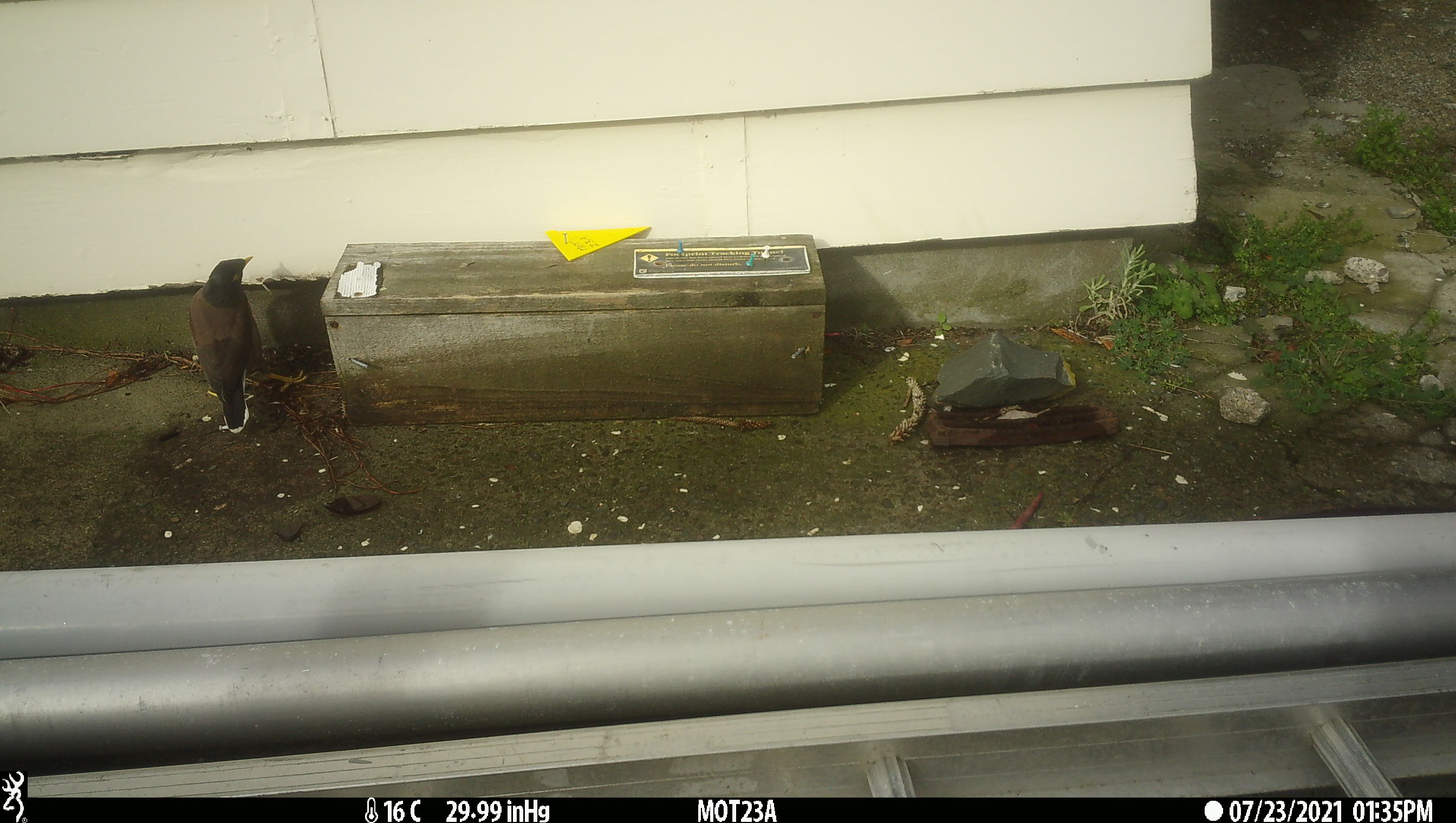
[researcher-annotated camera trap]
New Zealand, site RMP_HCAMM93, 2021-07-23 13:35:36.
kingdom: Animalia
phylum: Chordata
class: Aves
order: Passeriformes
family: Sturnidae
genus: Acridotheres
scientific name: Acridotheres tristis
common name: common myna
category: myna